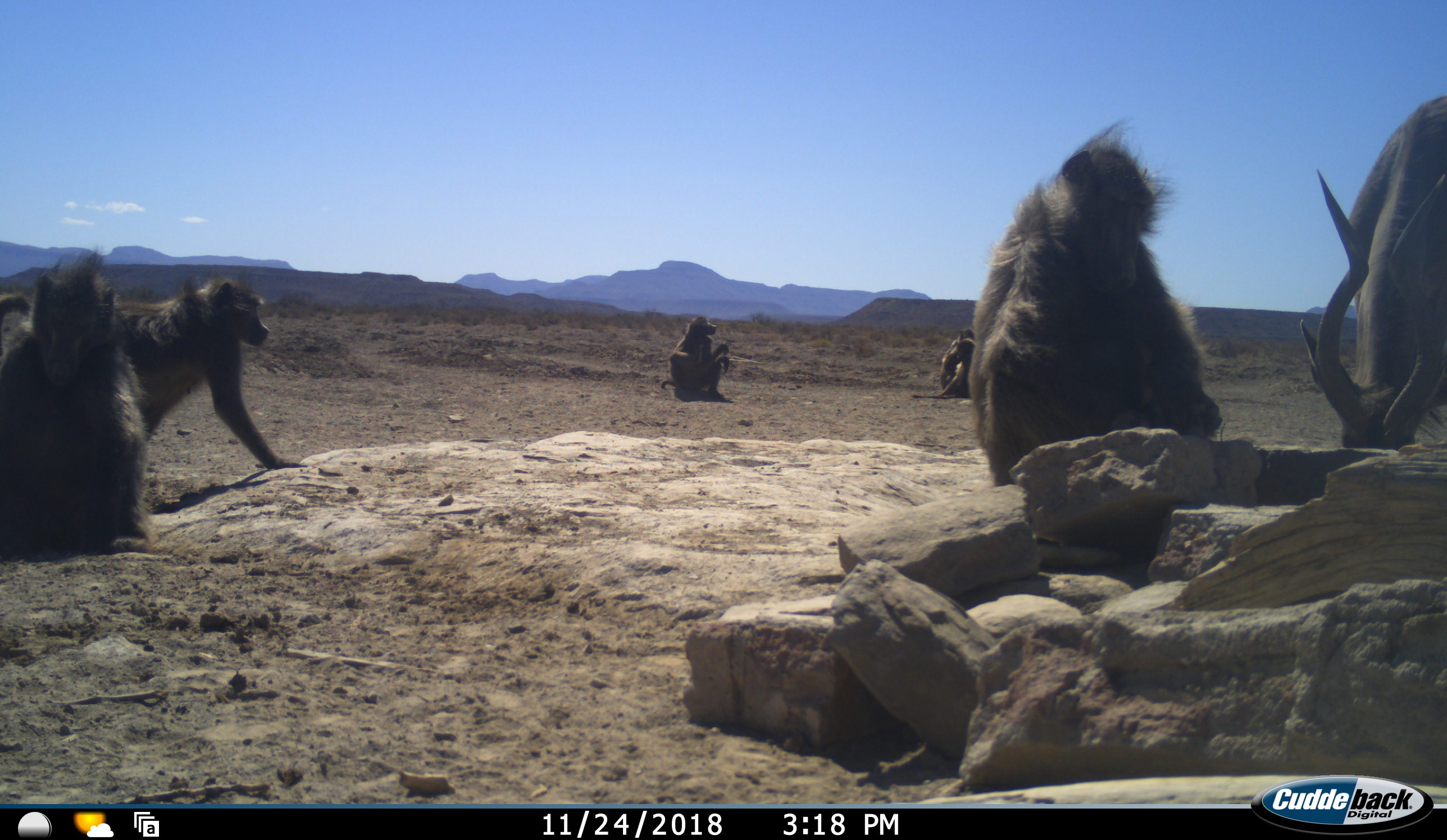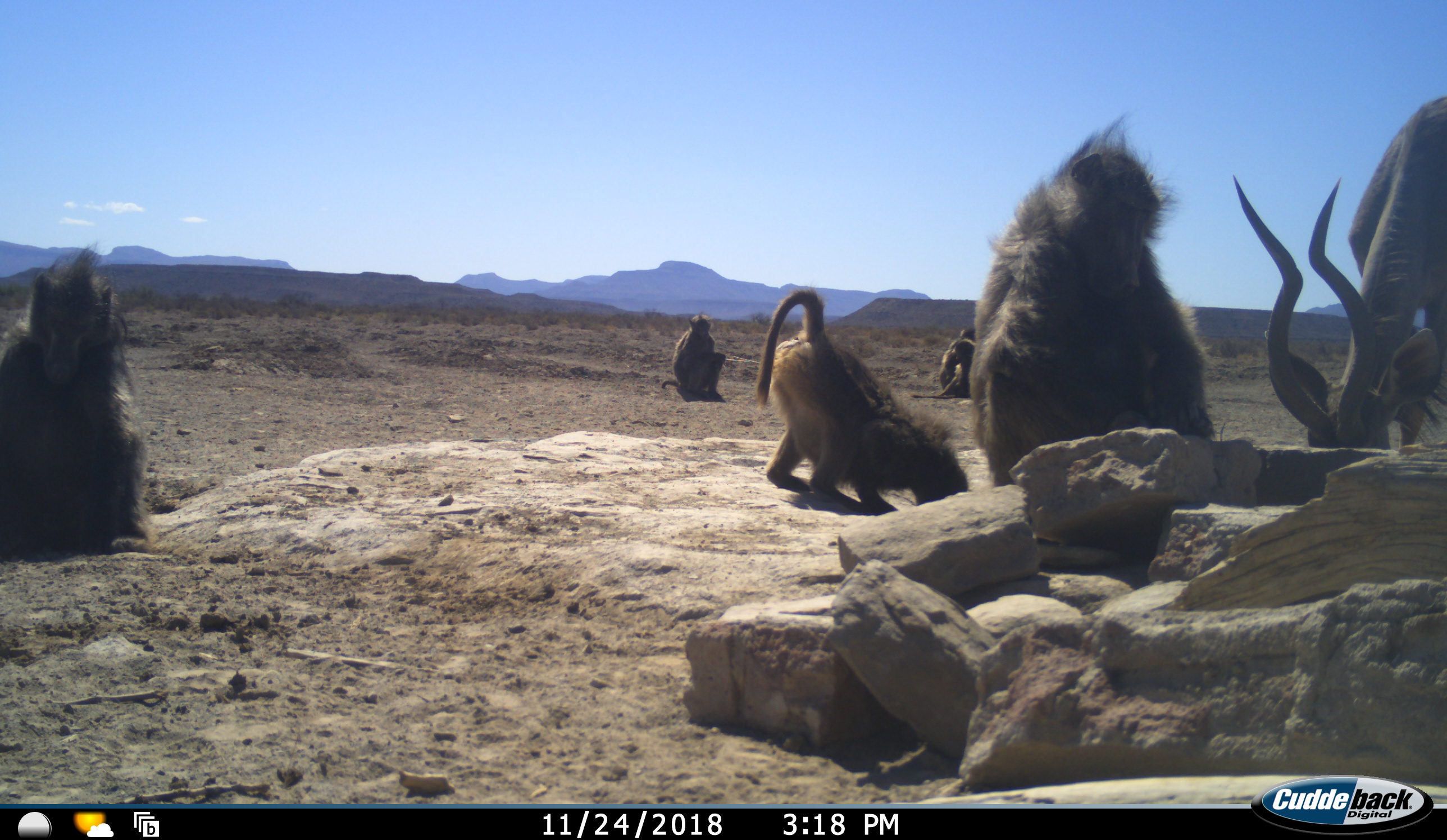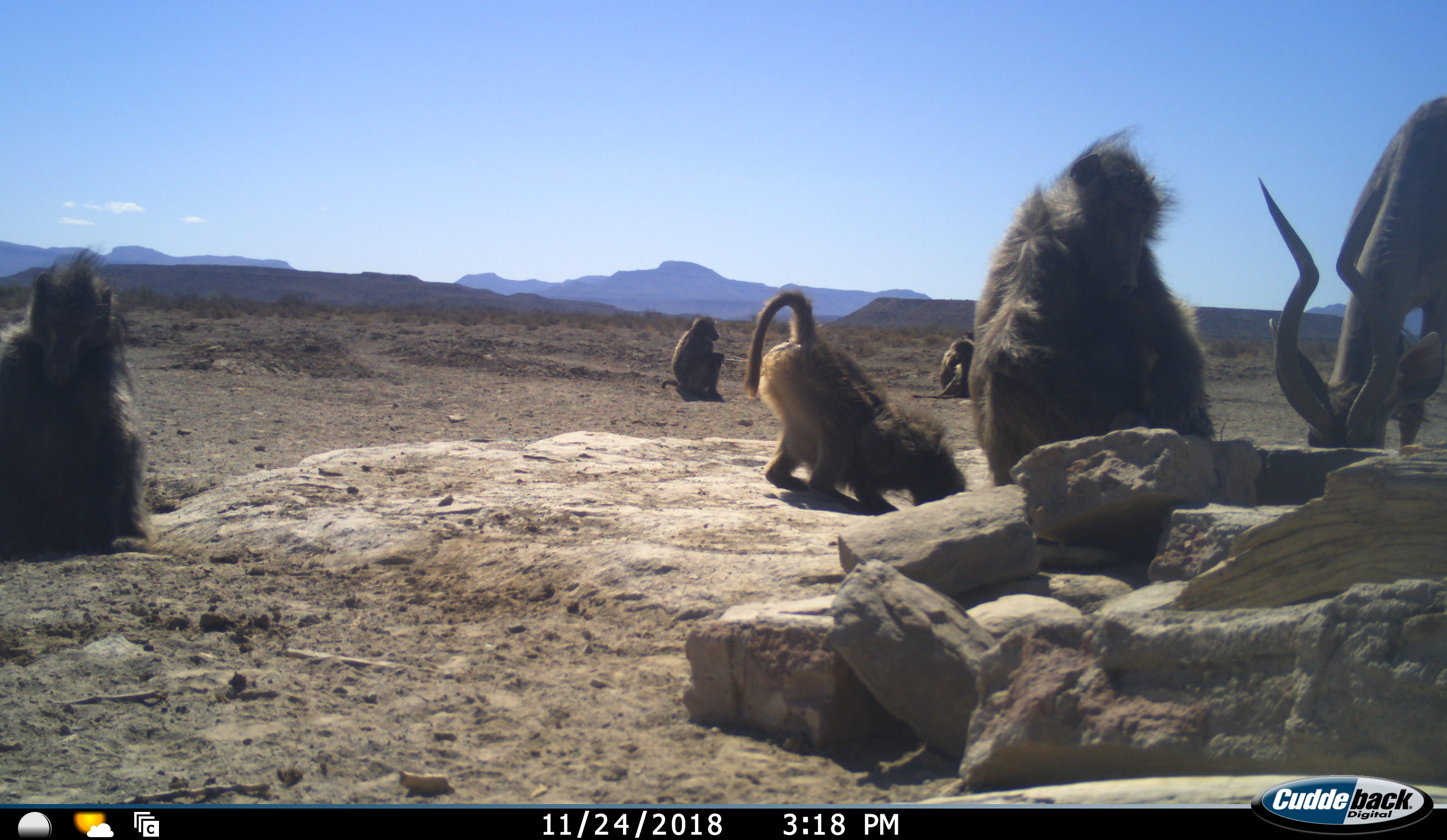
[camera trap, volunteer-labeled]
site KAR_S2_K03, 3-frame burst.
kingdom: Animalia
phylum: Chordata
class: Mammalia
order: Primates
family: Cercopithecidae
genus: Papio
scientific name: Papio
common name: baboon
Baboon (Papio), count 5. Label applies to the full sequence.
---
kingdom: Animalia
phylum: Chordata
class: Mammalia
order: Artiodactyla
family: Bovidae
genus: Tragelaphus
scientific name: Tragelaphus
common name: kudu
Kudu (Tragelaphus), count 1. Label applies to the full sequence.